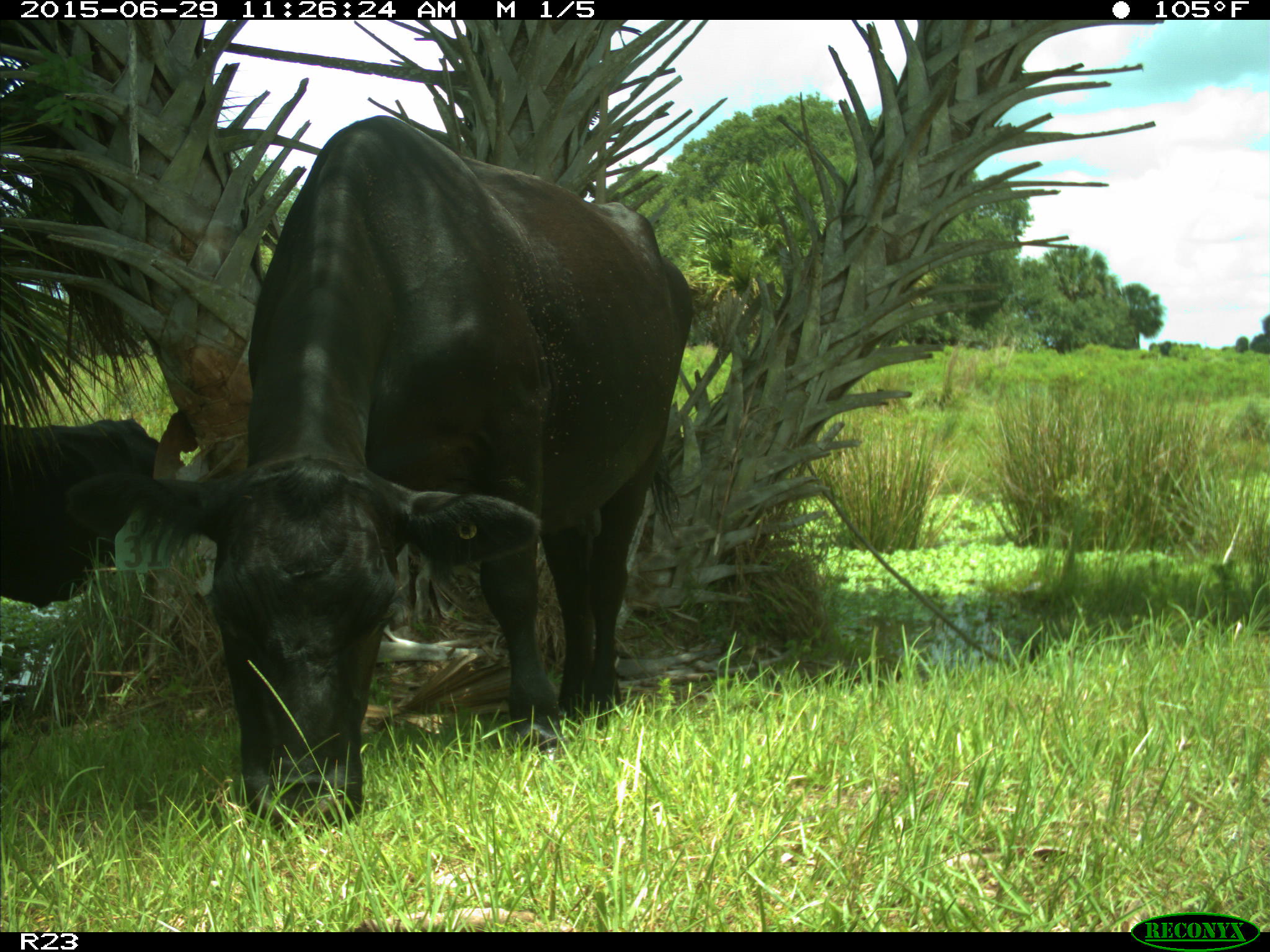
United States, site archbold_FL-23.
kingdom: Animalia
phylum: Chordata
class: Mammalia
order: Artiodactyla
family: Bovidae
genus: Bos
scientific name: Bos taurus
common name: domestic cow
Bos taurus (domestic cow).